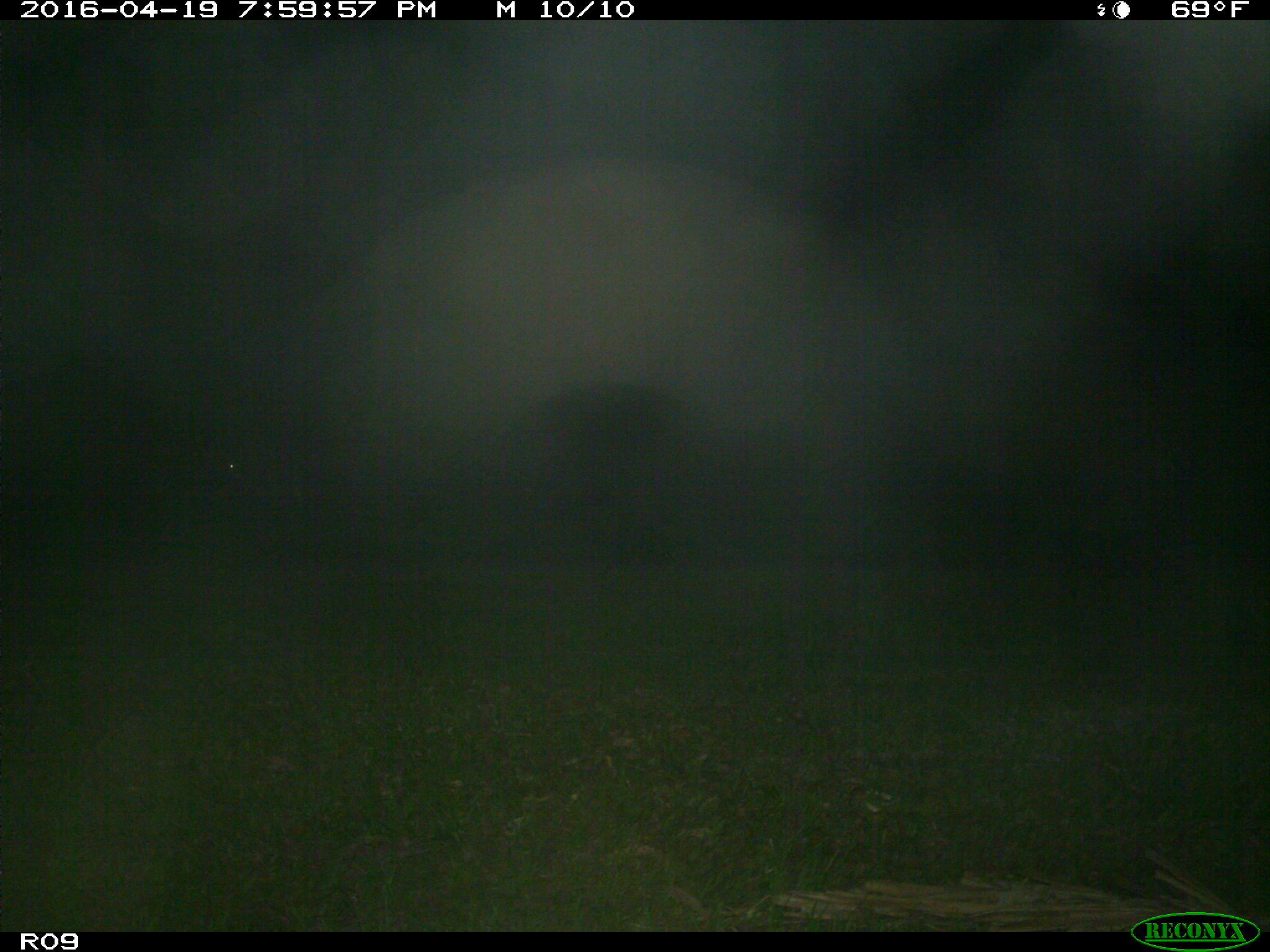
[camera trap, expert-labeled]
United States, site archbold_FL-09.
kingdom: Animalia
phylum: Chordata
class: Mammalia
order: Artiodactyla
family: Bovidae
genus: Bos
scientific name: Bos taurus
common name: domestic cow